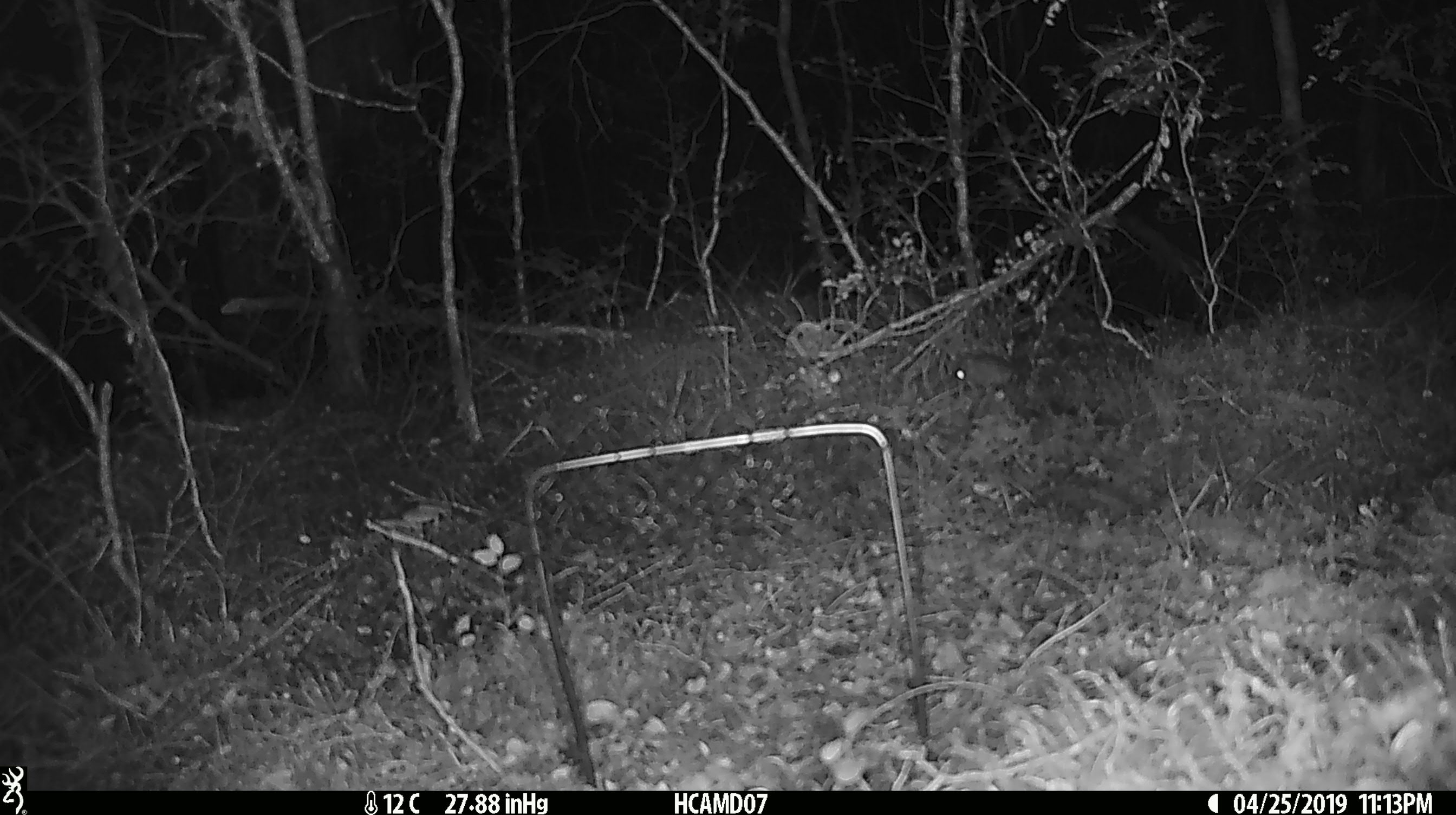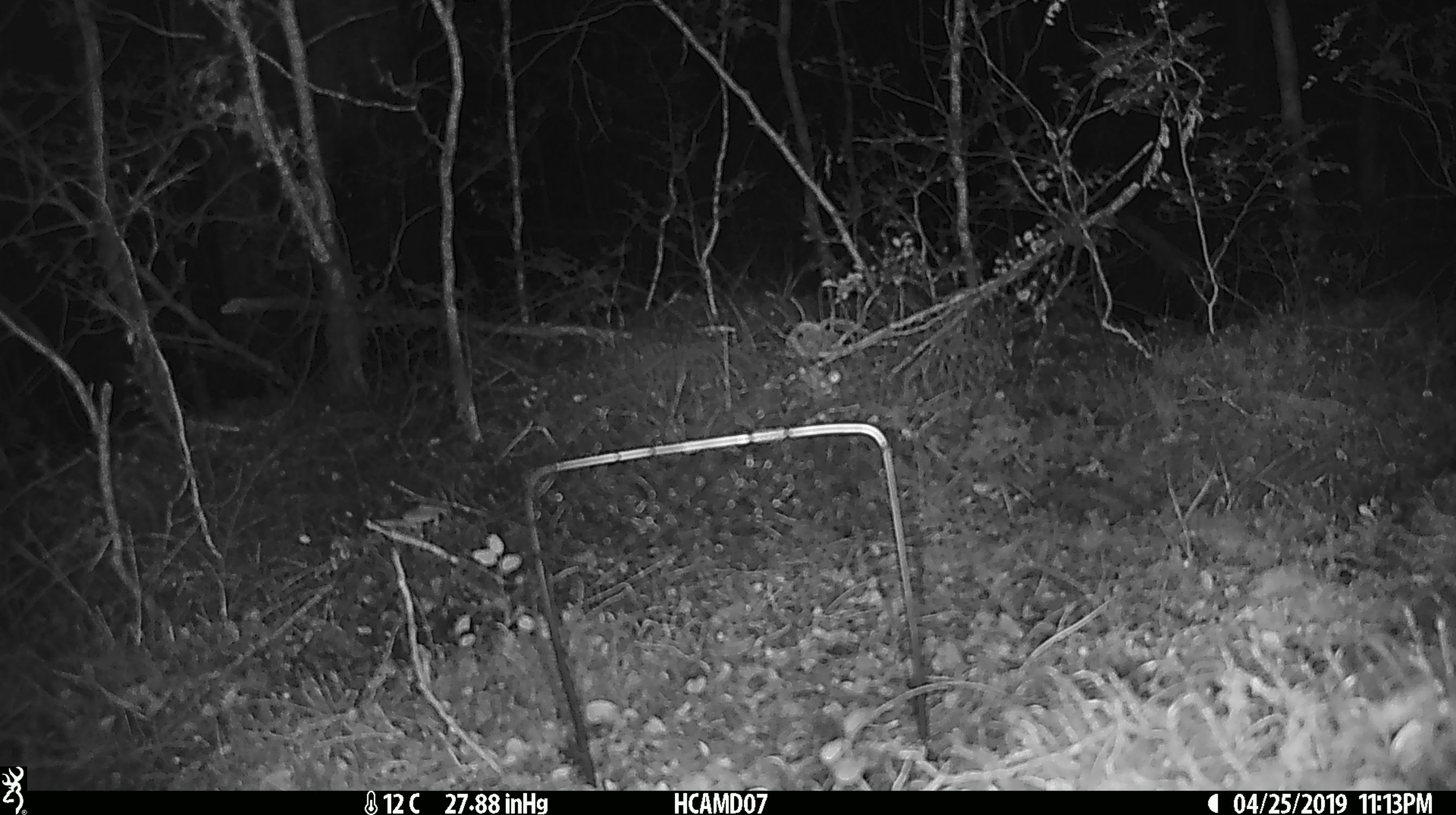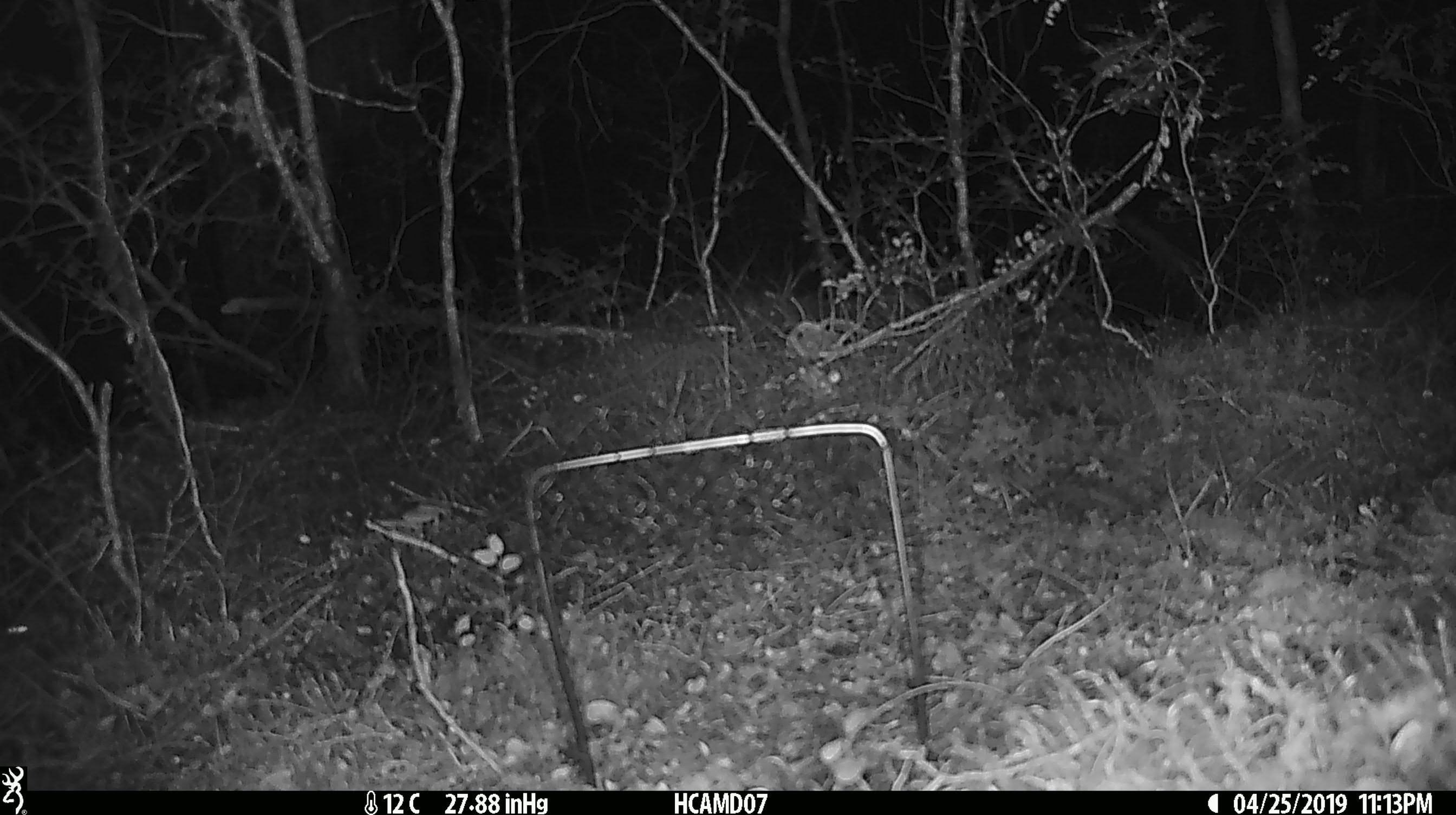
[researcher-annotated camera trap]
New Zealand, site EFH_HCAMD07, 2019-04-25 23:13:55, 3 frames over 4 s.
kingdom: Animalia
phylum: Chordata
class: Mammalia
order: Rodentia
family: Muridae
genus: Mus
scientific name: Mus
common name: mouse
Mouse (Mus).